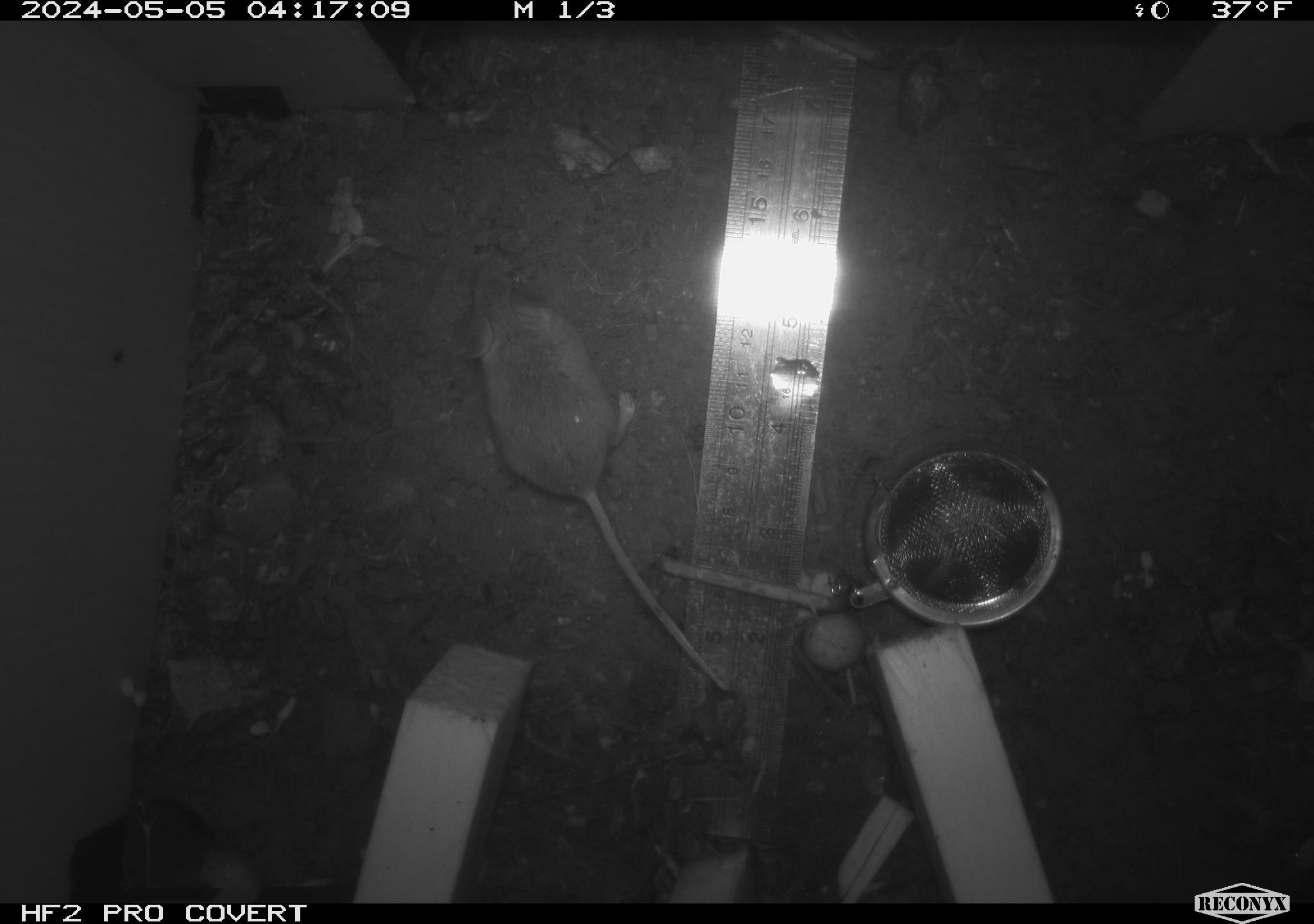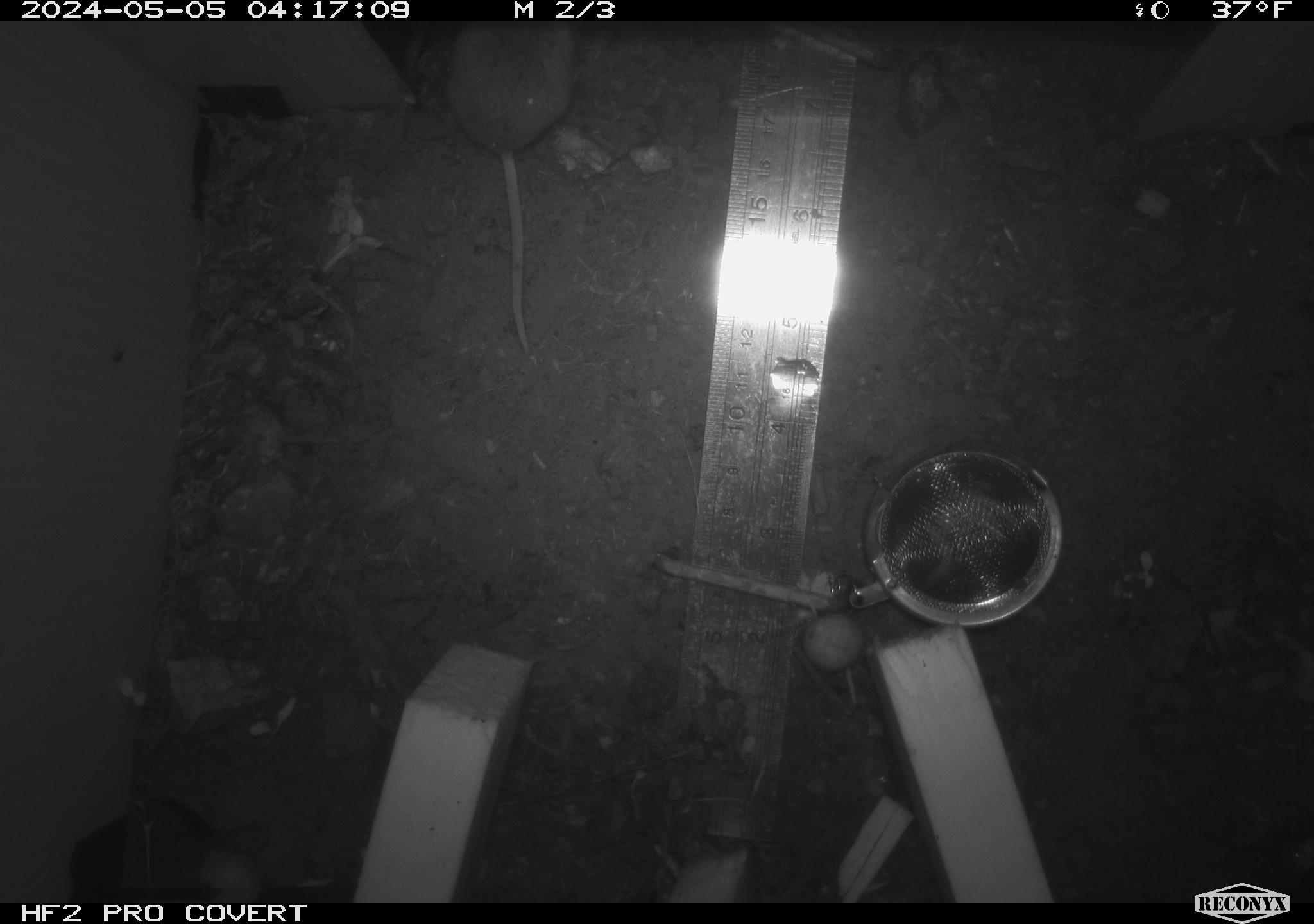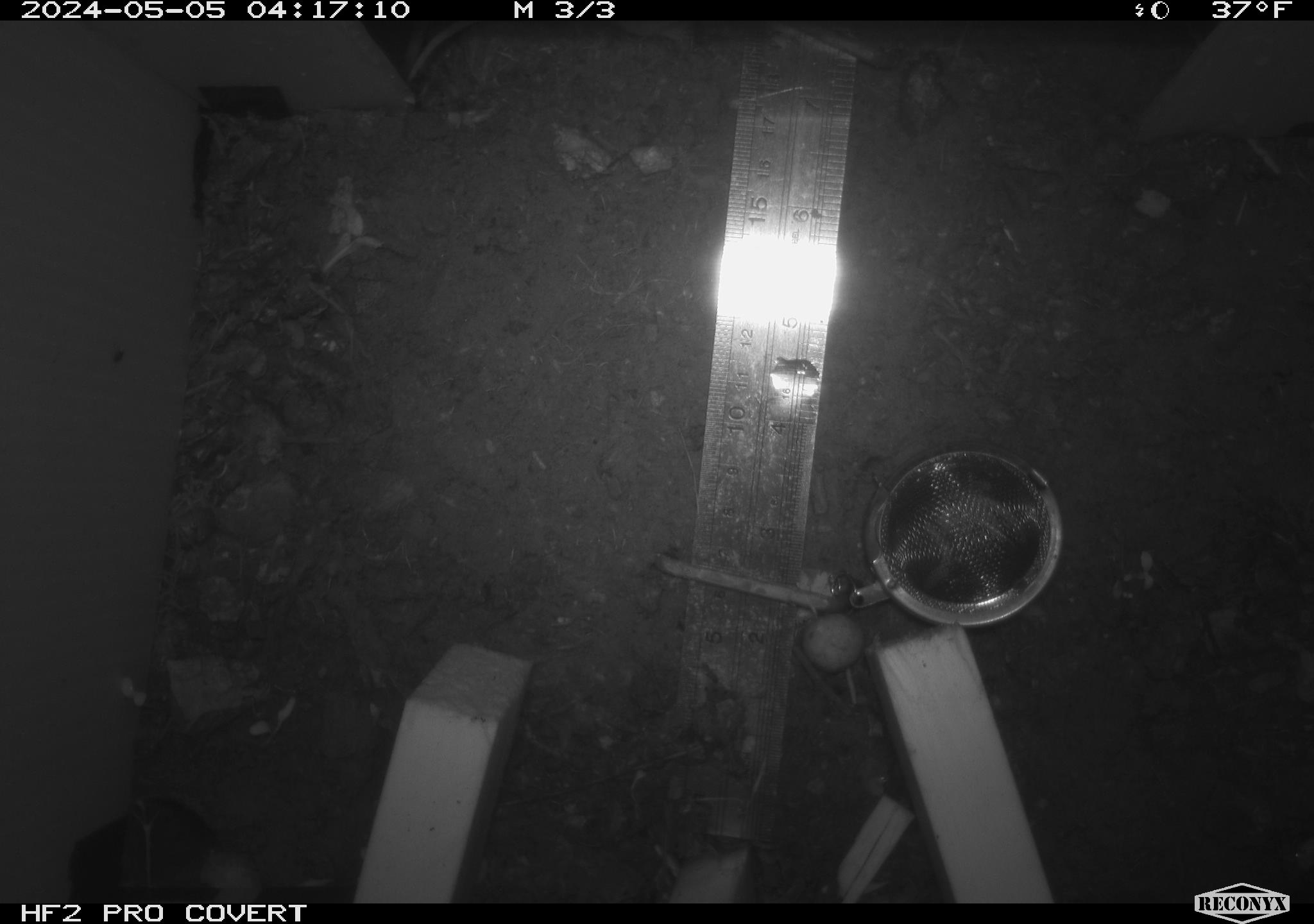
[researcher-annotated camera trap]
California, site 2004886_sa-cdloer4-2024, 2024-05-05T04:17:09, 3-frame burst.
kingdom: Animalia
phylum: Chordata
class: Mammalia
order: Rodentia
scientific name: Rodentia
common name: mouse species